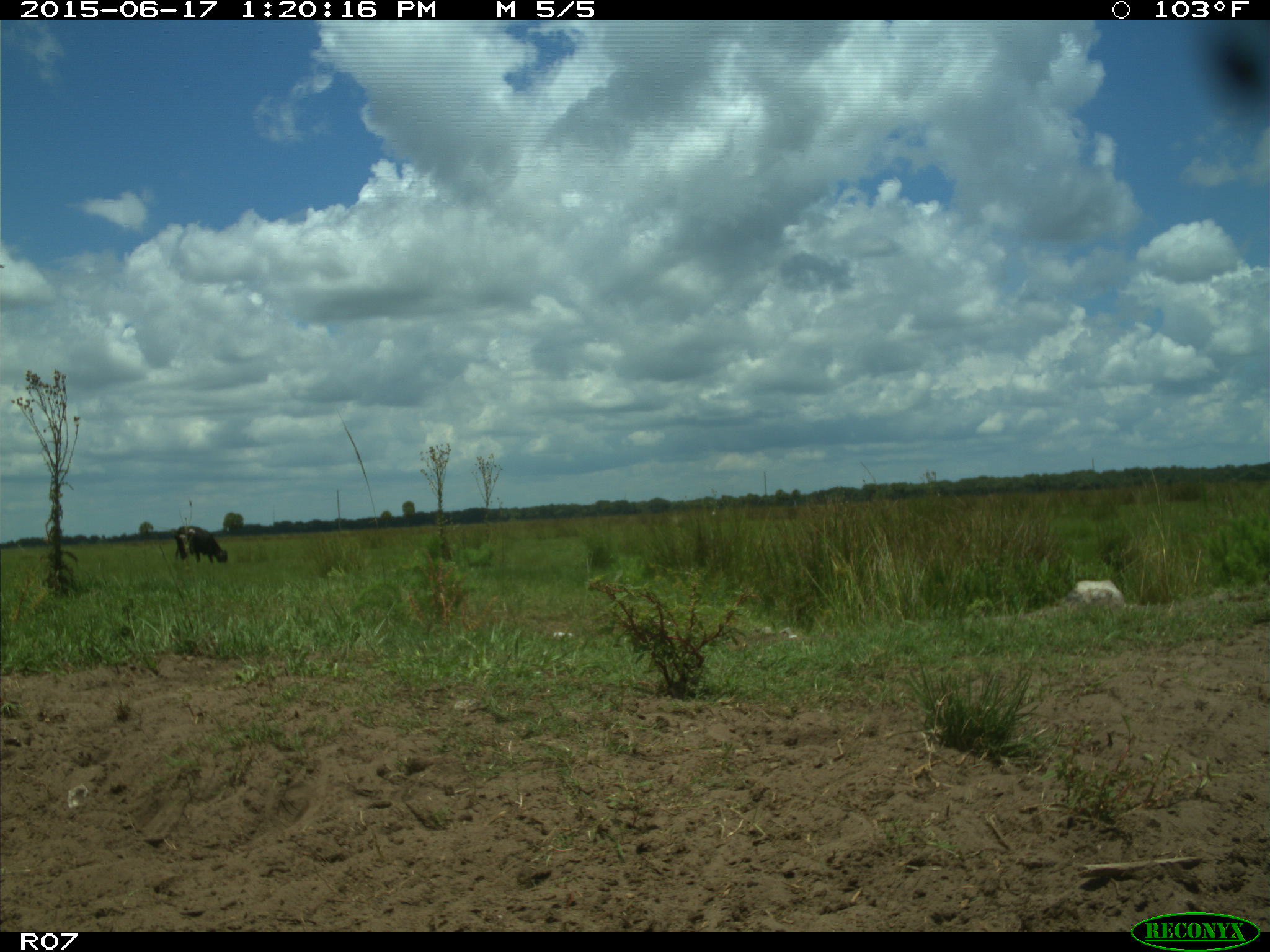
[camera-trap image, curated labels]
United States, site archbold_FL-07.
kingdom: Animalia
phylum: Chordata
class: Mammalia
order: Artiodactyla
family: Bovidae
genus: Bos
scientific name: Bos taurus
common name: domestic cow